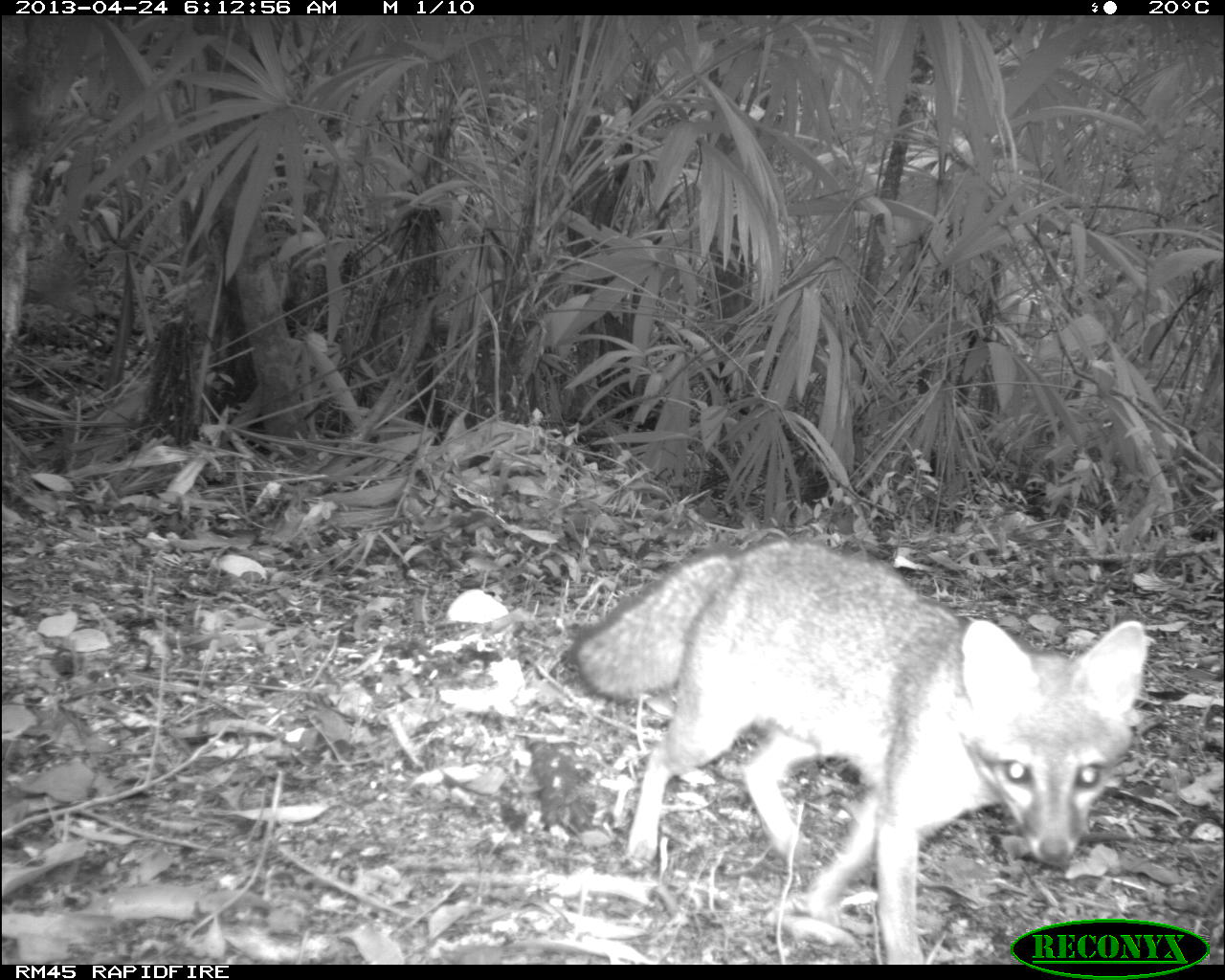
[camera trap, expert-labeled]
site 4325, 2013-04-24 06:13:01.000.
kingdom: Animalia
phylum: Chordata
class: Mammalia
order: Carnivora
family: Canidae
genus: Urocyon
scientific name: Urocyon cinereoargenteus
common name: gray fox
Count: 1.